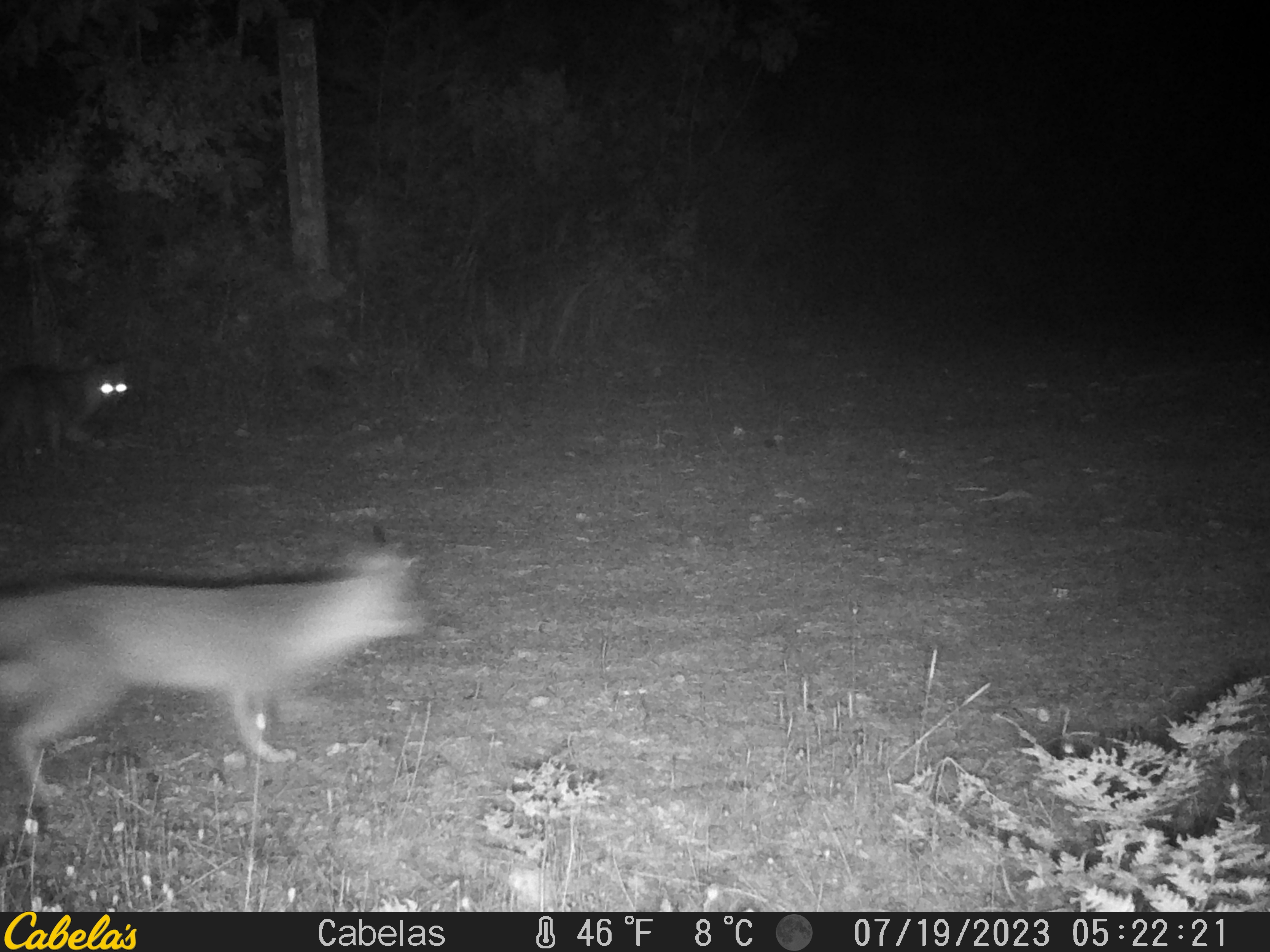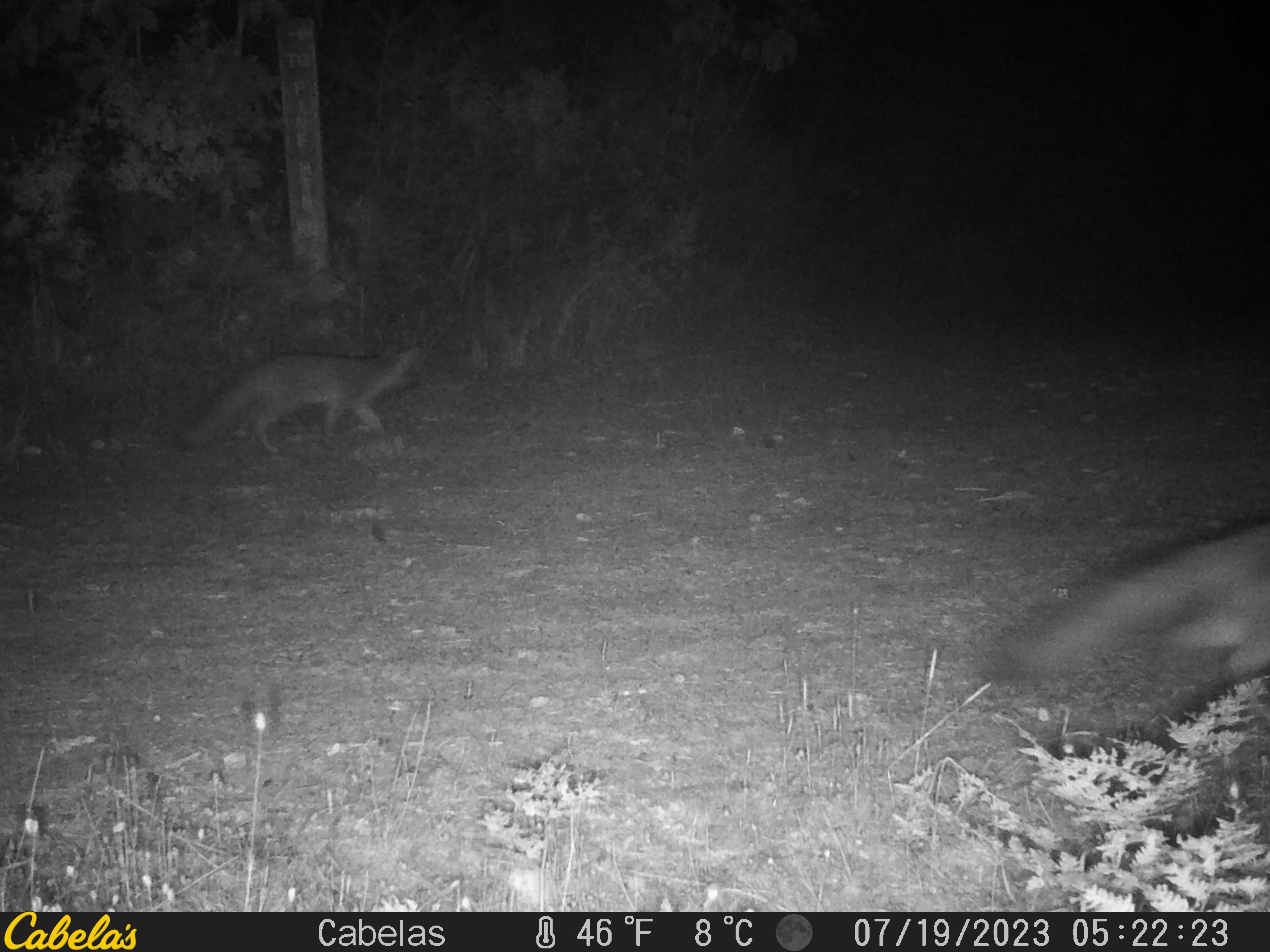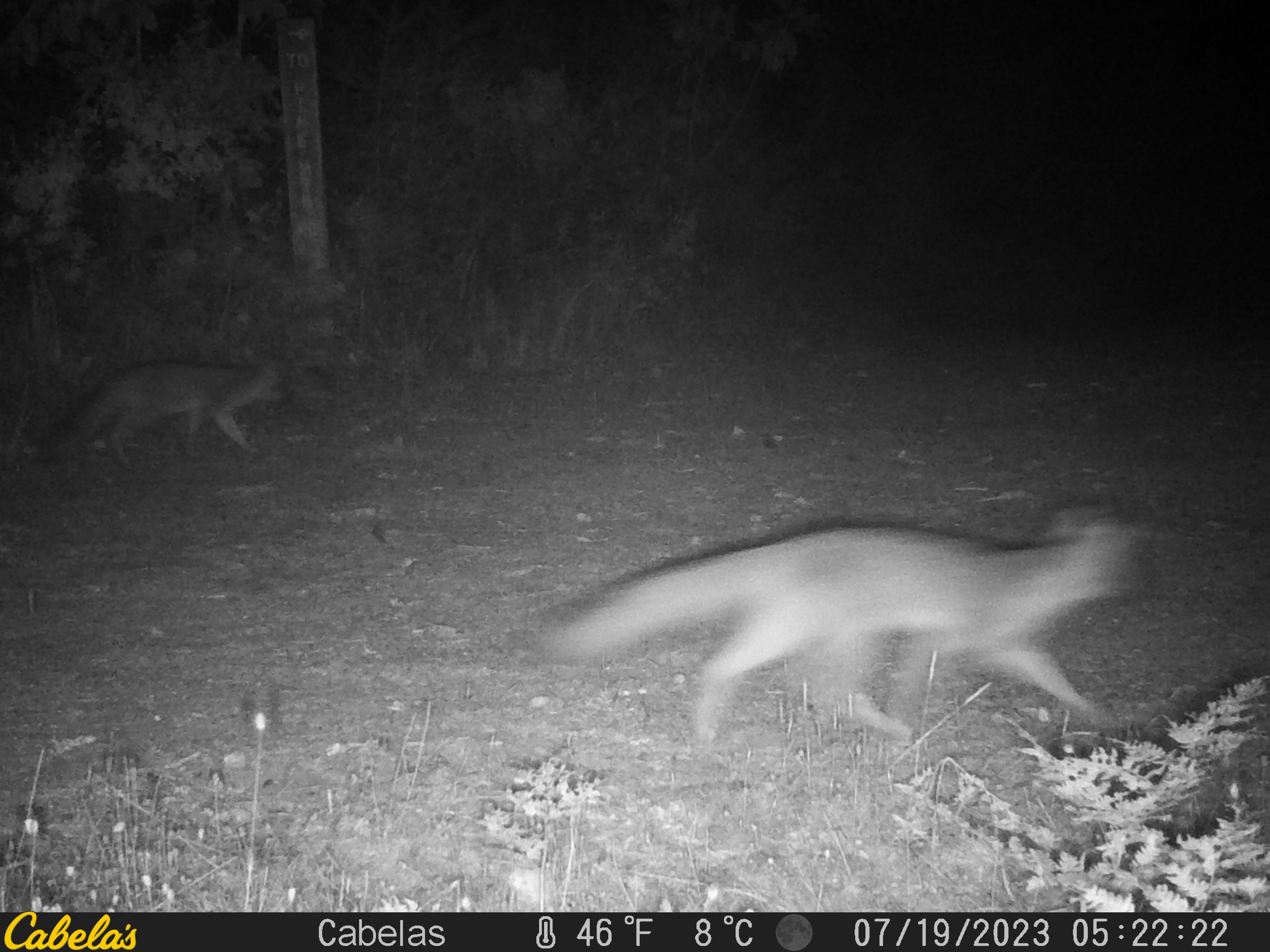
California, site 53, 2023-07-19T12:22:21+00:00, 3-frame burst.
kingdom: Animalia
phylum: Chordata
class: Mammalia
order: Carnivora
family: Canidae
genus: Urocyon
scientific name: Urocyon cinereoargenteus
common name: gray fox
Gray fox (Urocyon cinereoargenteus).